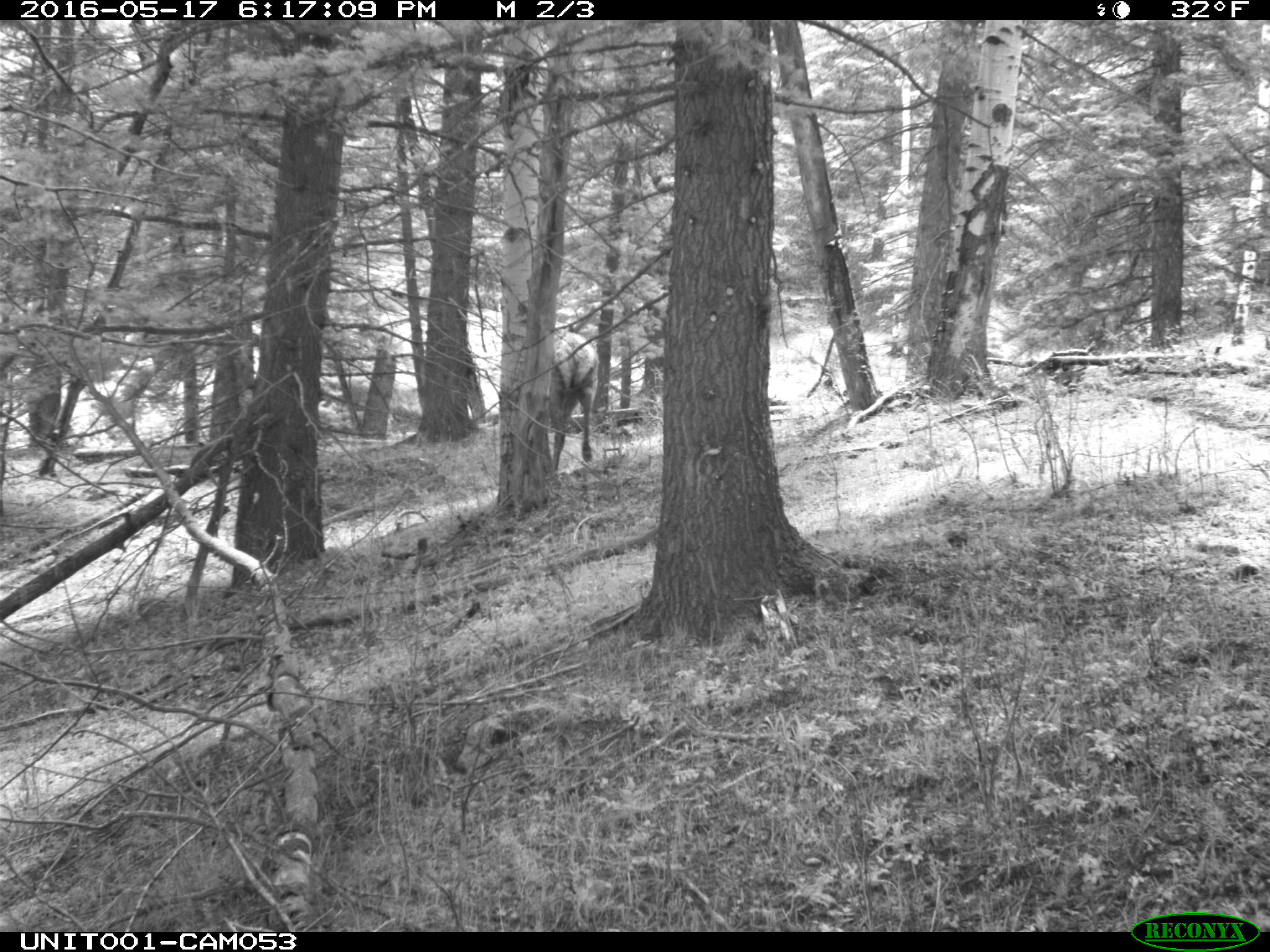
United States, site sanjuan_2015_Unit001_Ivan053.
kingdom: Animalia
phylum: Chordata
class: Mammalia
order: Artiodactyla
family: Cervidae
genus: Cervus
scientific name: Cervus elaphus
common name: red deer